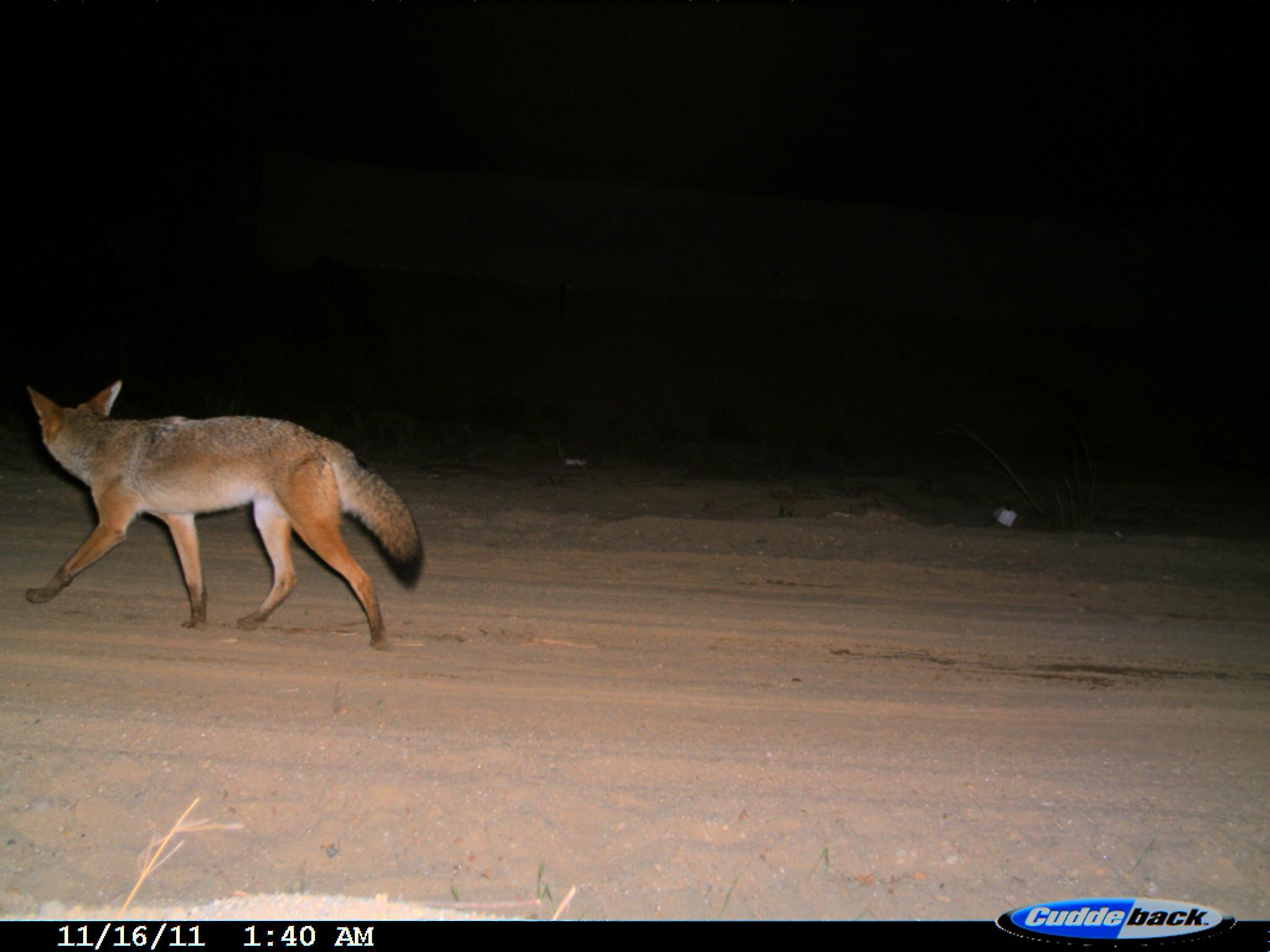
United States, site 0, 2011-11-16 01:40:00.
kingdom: Animalia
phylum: Chordata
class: Mammalia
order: Carnivora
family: Canidae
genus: Canis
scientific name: Canis latrans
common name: coyote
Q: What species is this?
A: Coyote (Canis latrans).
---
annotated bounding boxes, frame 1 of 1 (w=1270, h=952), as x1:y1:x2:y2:
coyote: 22:368:422:676